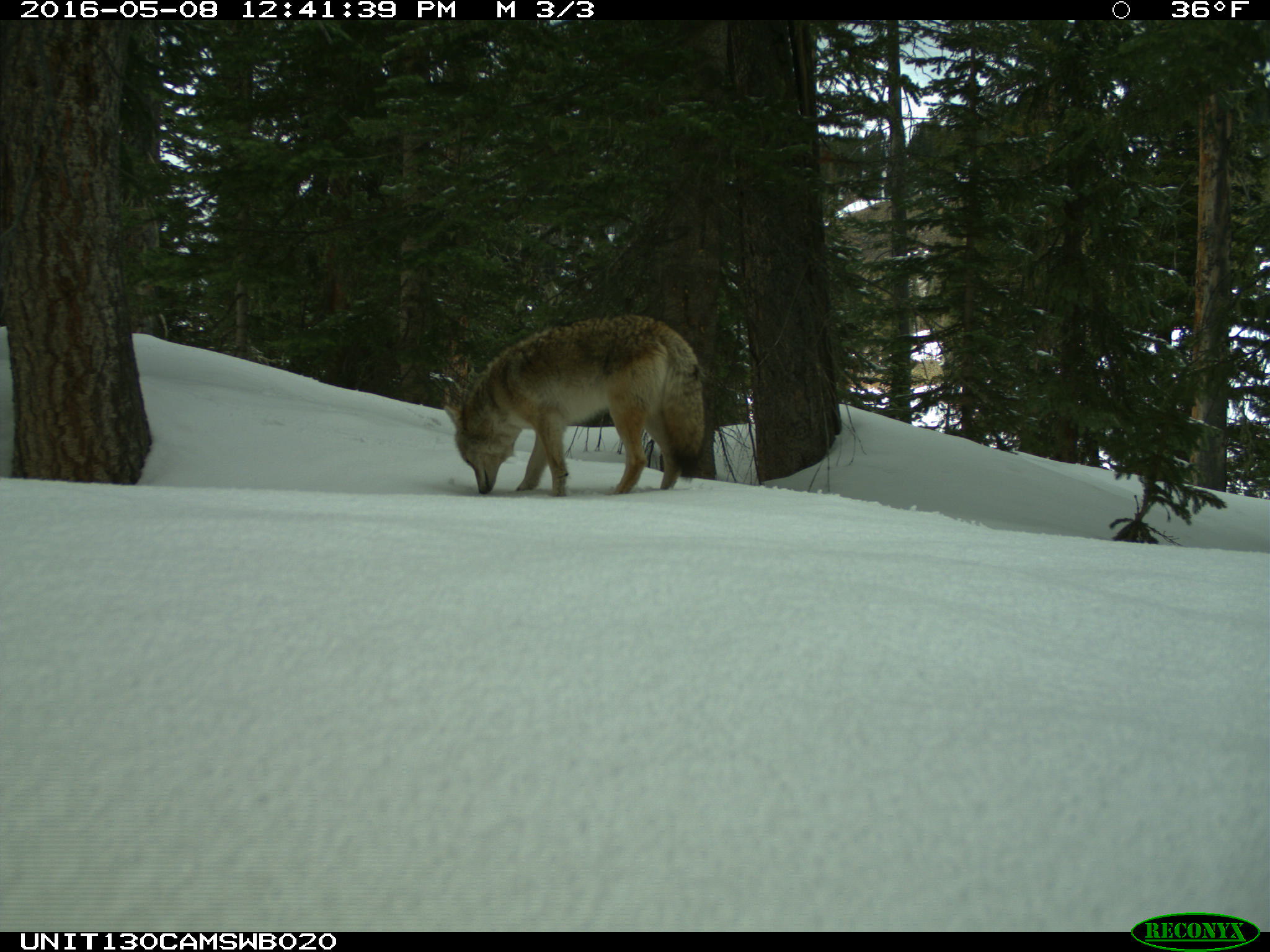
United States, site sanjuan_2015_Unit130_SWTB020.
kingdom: Animalia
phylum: Chordata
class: Mammalia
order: Carnivora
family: Canidae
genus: Canis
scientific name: Canis latrans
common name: coyote